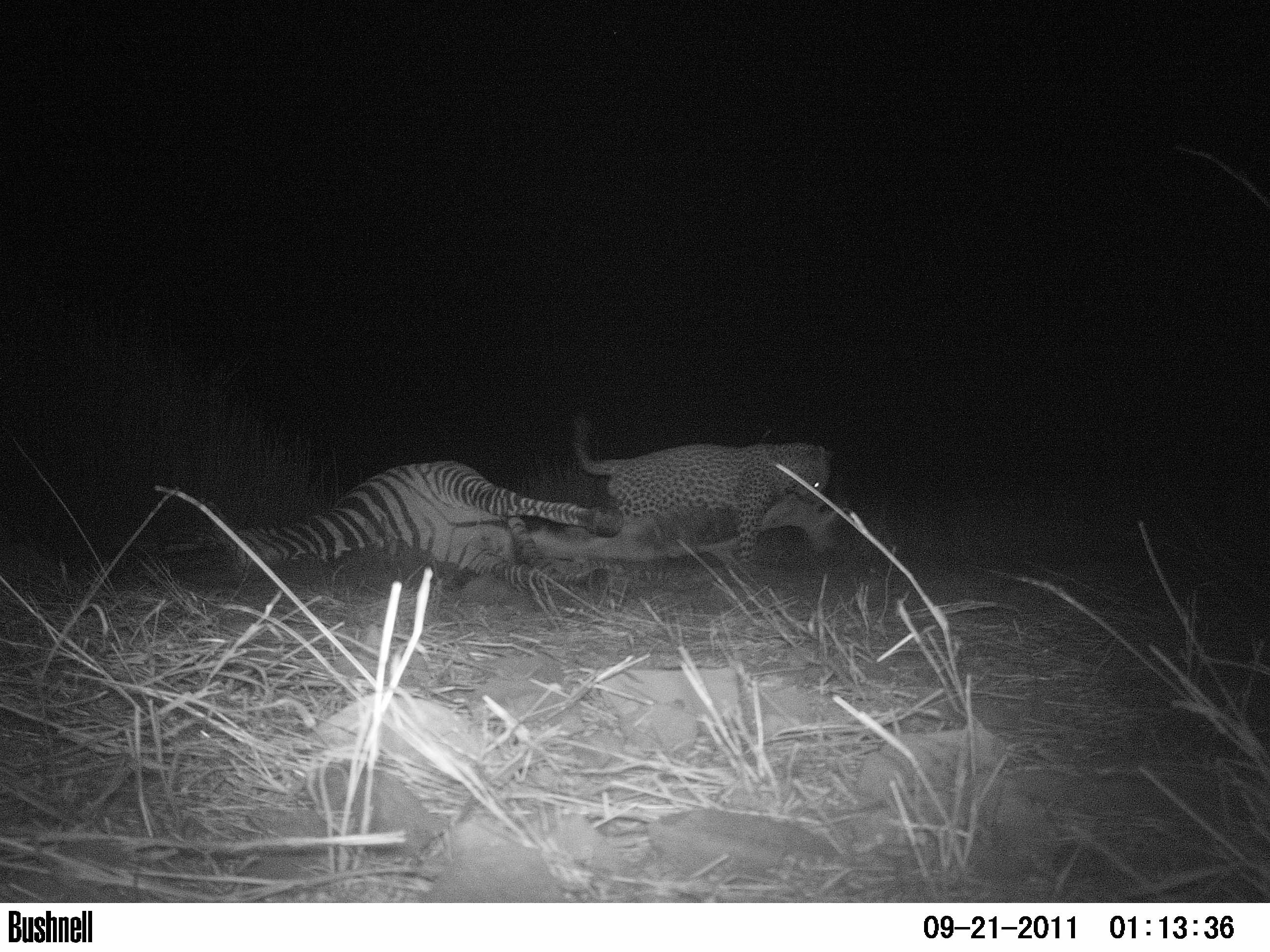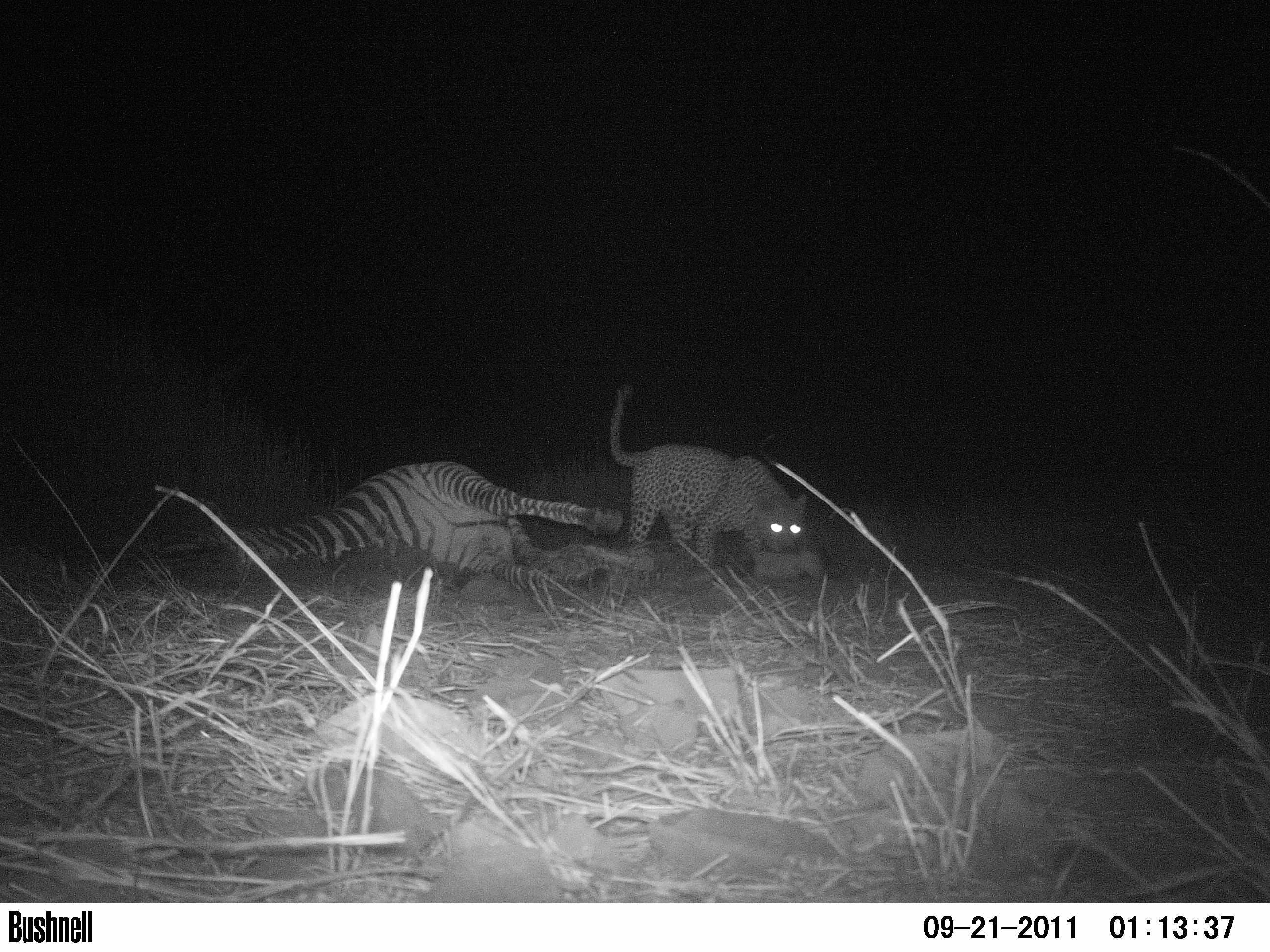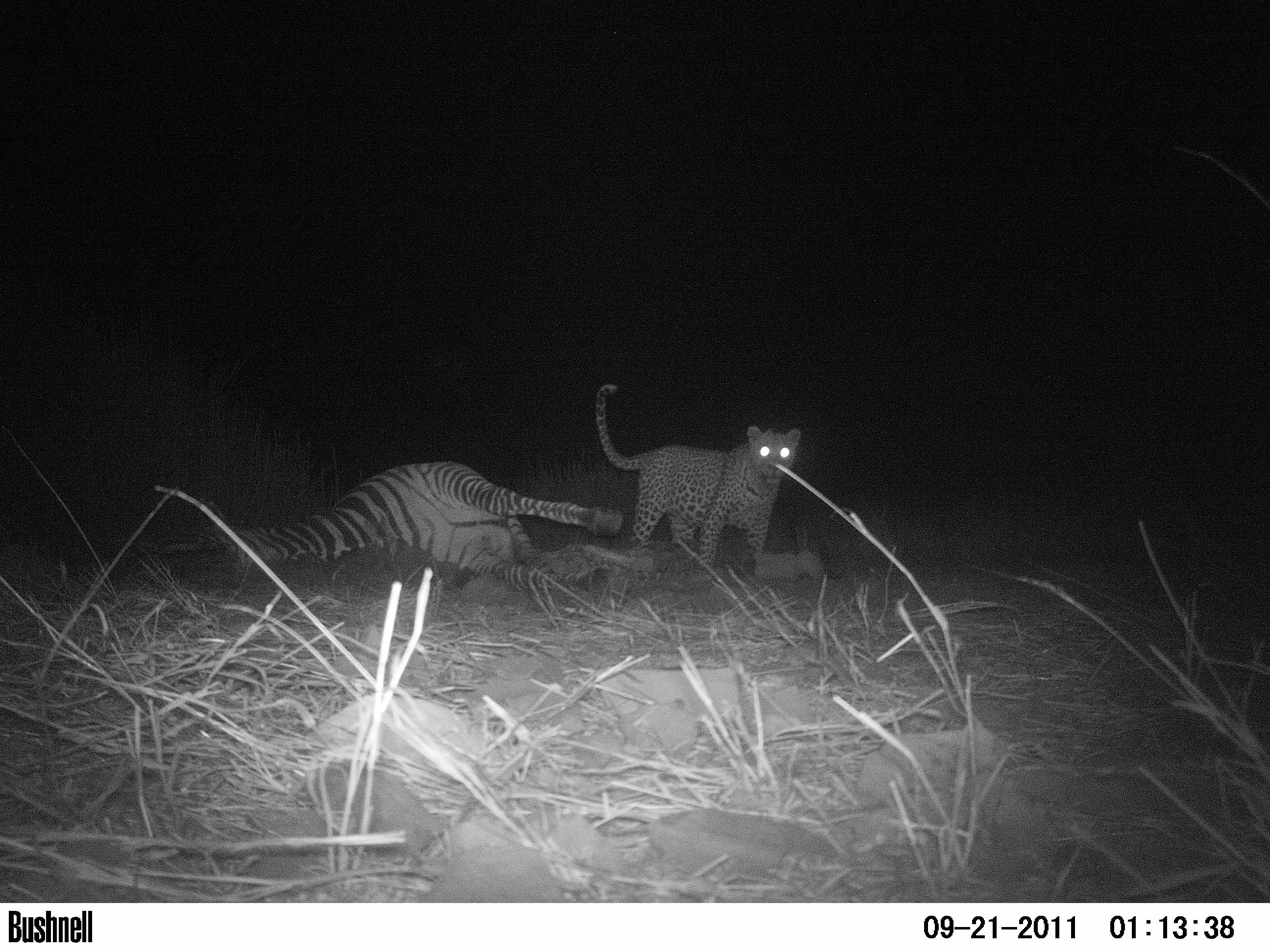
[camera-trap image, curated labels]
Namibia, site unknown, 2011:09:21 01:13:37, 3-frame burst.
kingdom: Animalia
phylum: Chordata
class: Mammalia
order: Carnivora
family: Felidae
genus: Panthera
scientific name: Panthera pardus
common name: leopard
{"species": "Panthera pardus (leopard)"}